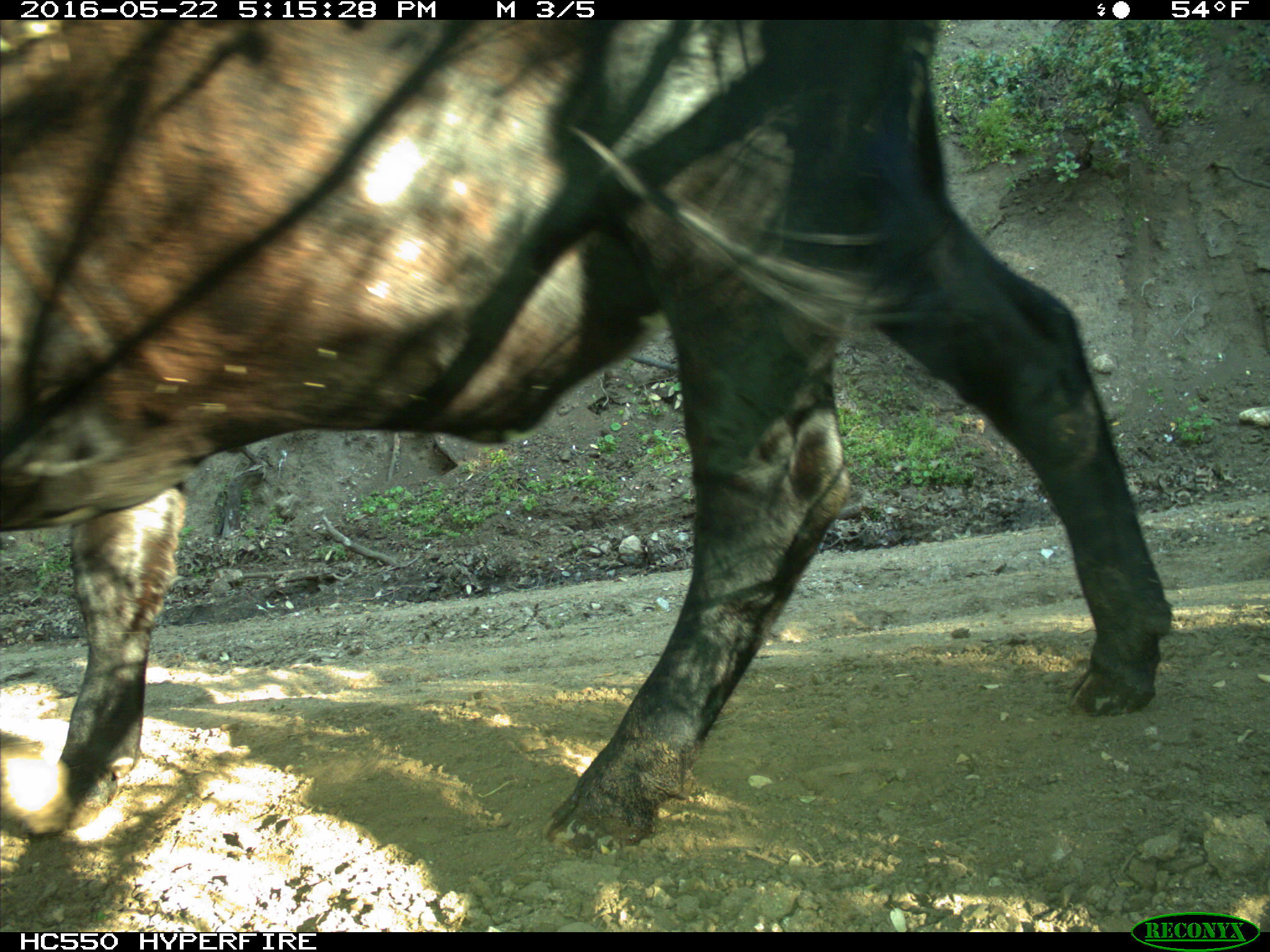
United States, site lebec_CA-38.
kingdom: Animalia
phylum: Chordata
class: Mammalia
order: Artiodactyla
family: Bovidae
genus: Bos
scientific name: Bos taurus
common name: domestic cow